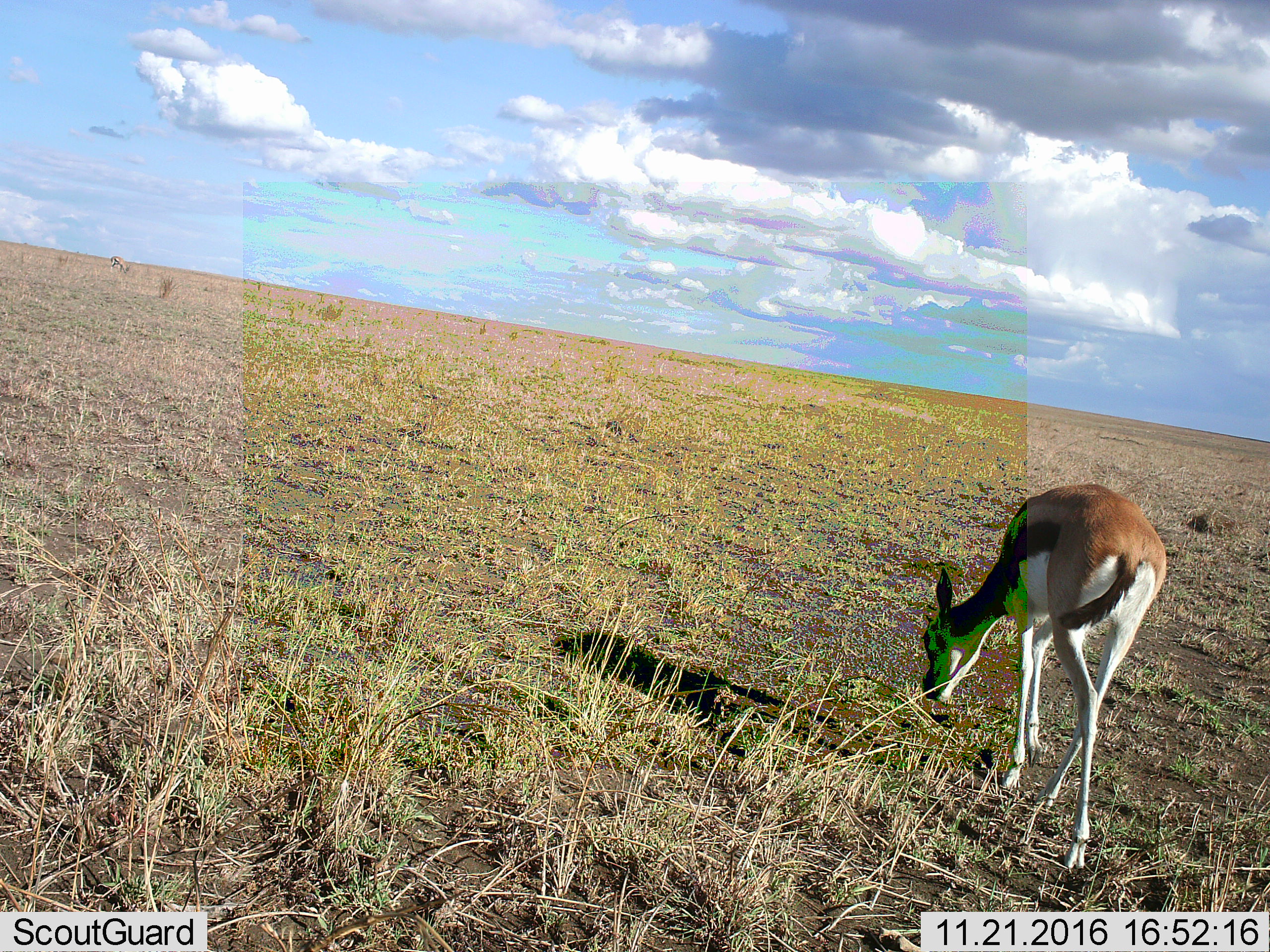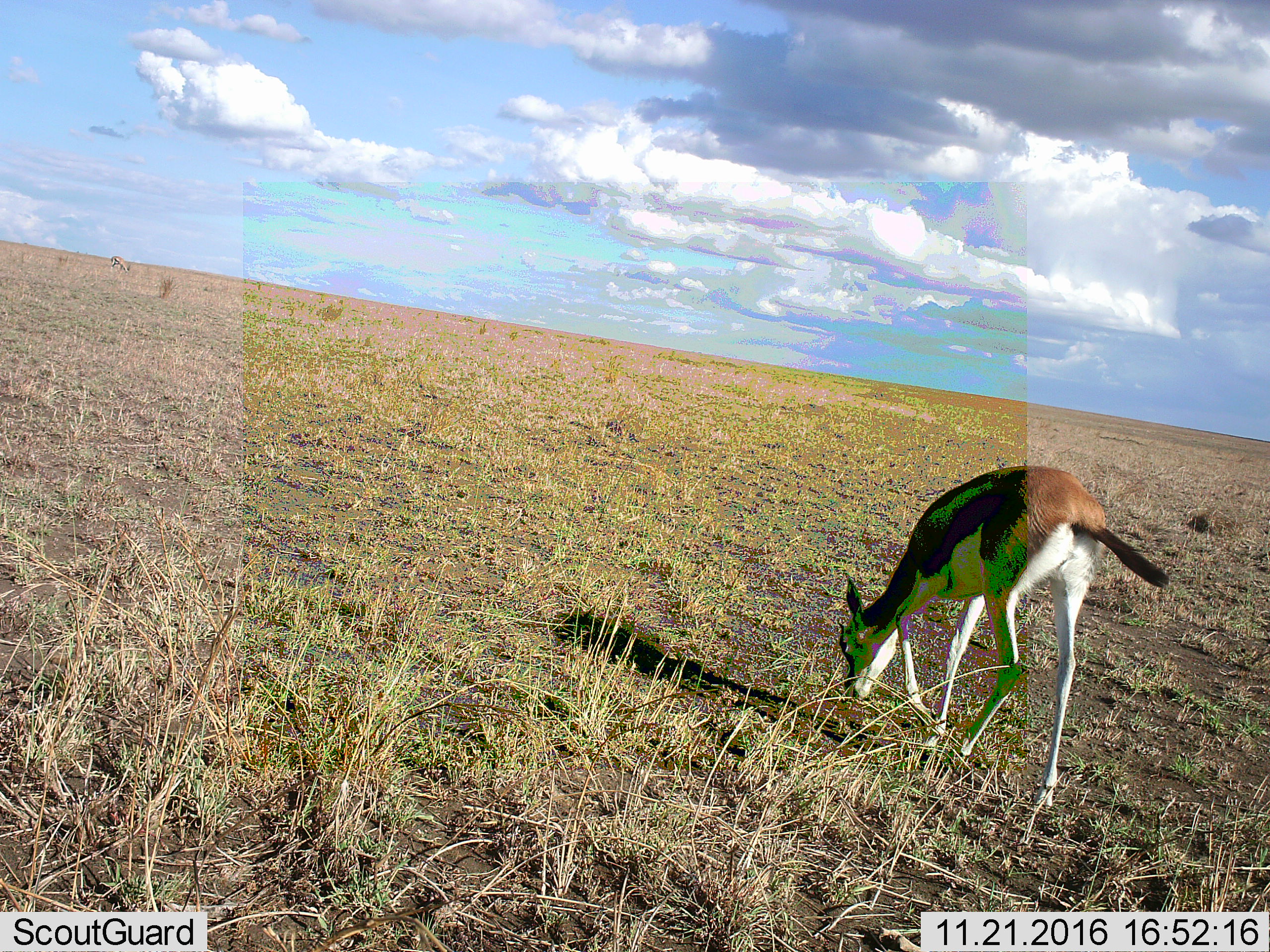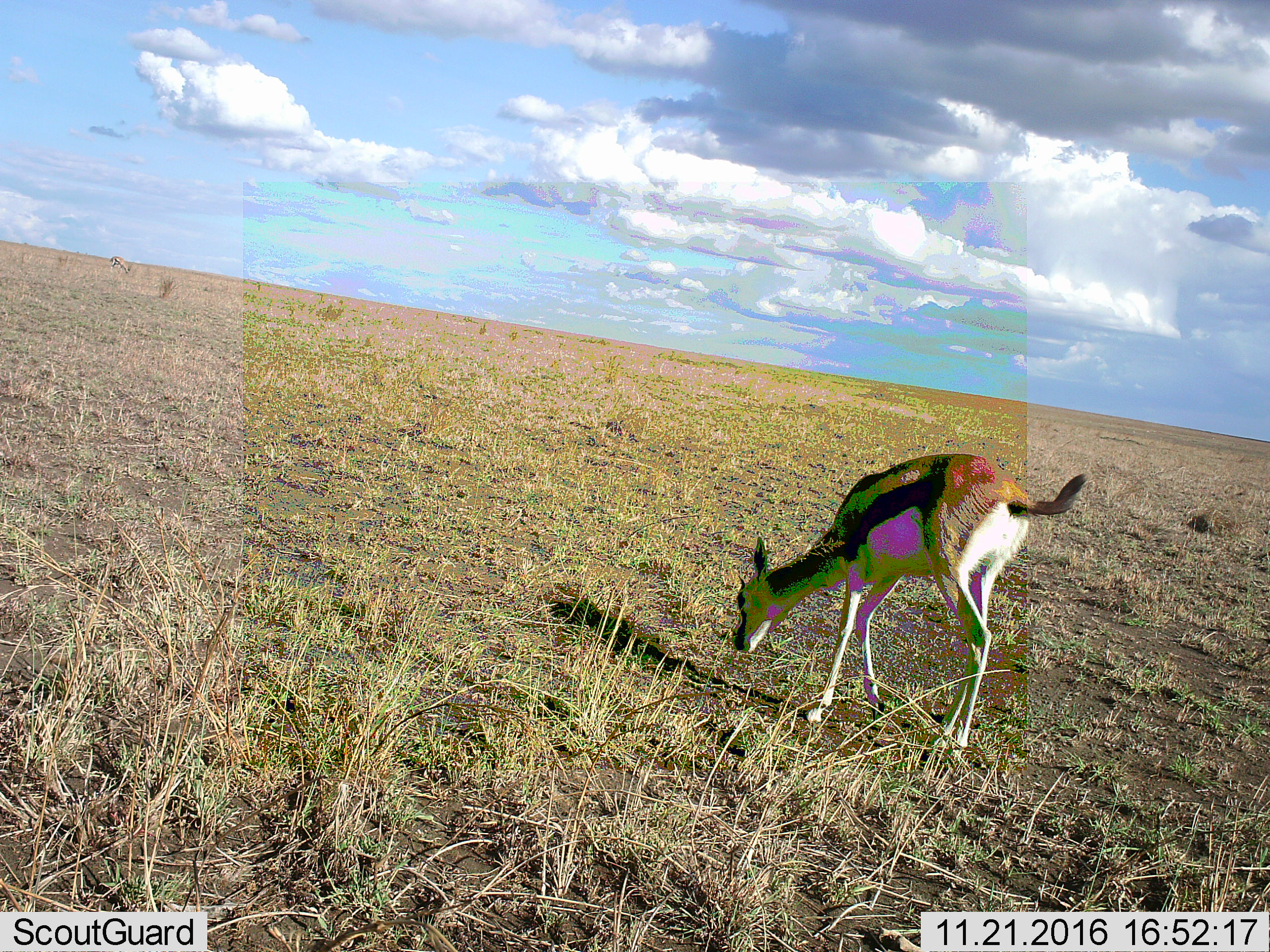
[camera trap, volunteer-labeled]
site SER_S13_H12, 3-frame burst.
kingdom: Animalia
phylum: Chordata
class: Mammalia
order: Artiodactyla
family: Bovidae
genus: Eudorcas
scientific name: Eudorcas thomsonii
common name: thomson's gazelle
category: gazellethomsons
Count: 1.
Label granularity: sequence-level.